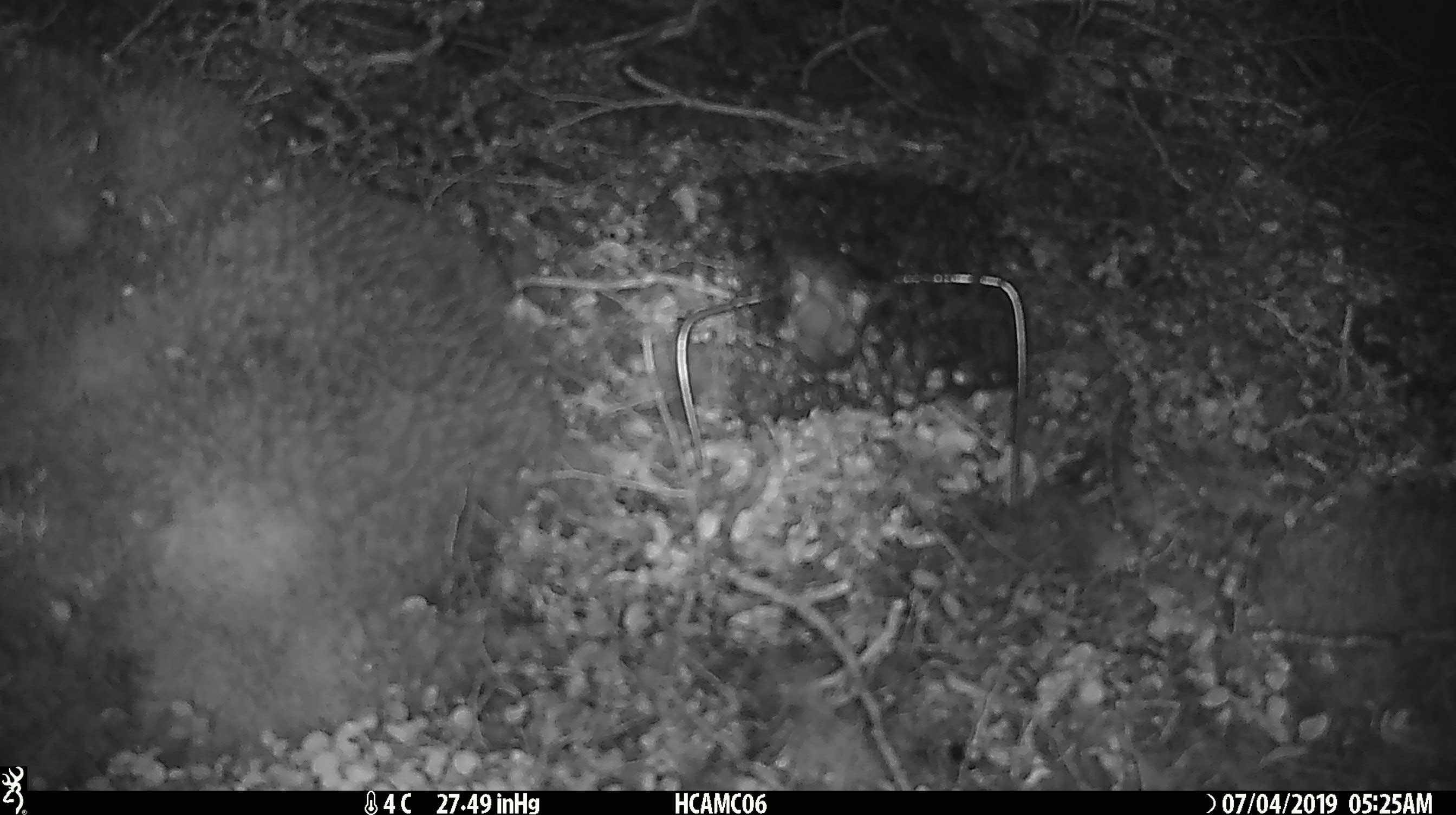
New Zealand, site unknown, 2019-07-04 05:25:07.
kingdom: Animalia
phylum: Chordata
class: Mammalia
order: Rodentia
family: Muridae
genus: Mus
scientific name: Mus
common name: mouse